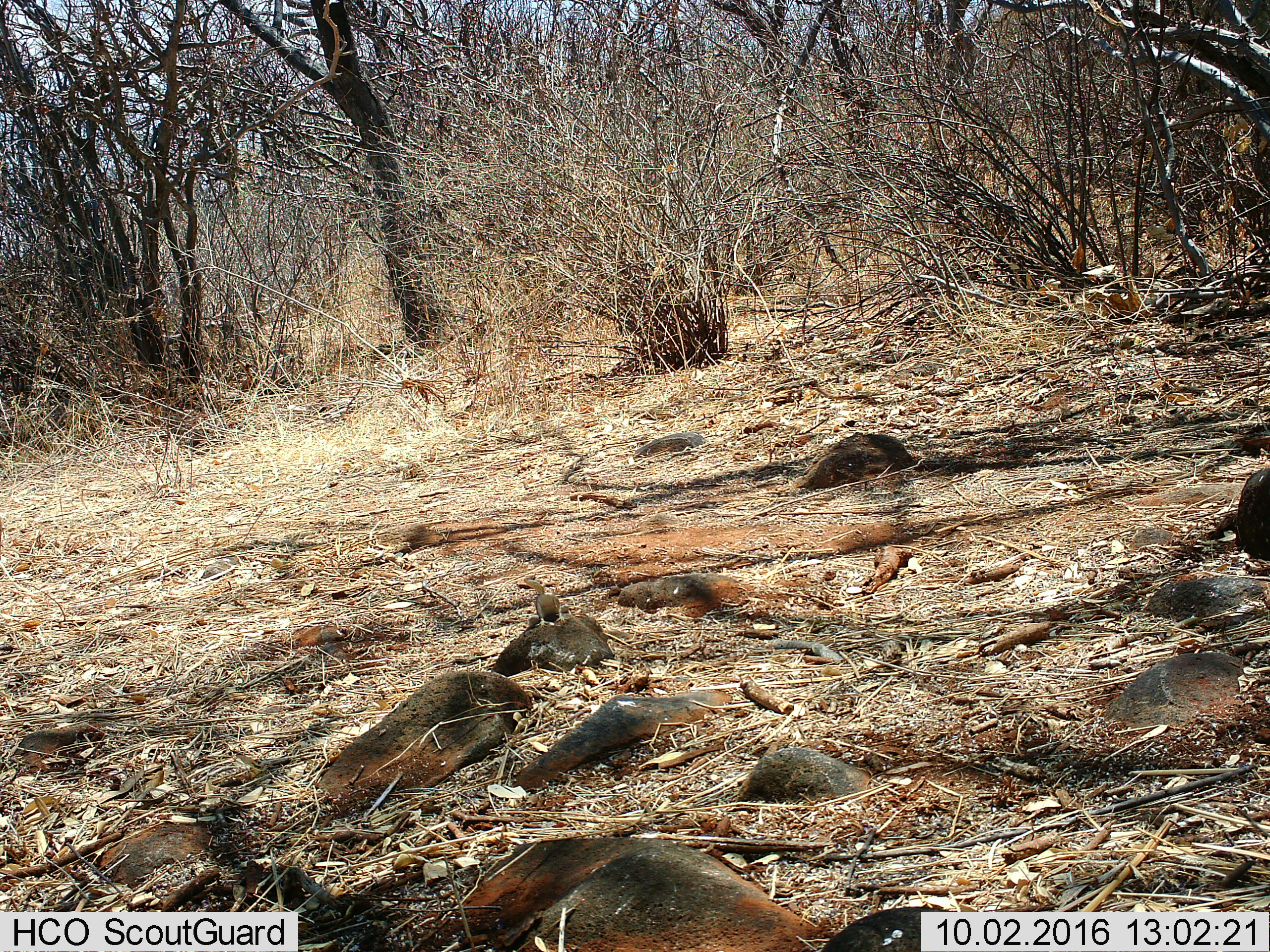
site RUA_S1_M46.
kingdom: Animalia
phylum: Chordata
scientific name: Vertebrata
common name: reptile or amphibian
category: reptilesamphibians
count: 1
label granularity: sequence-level